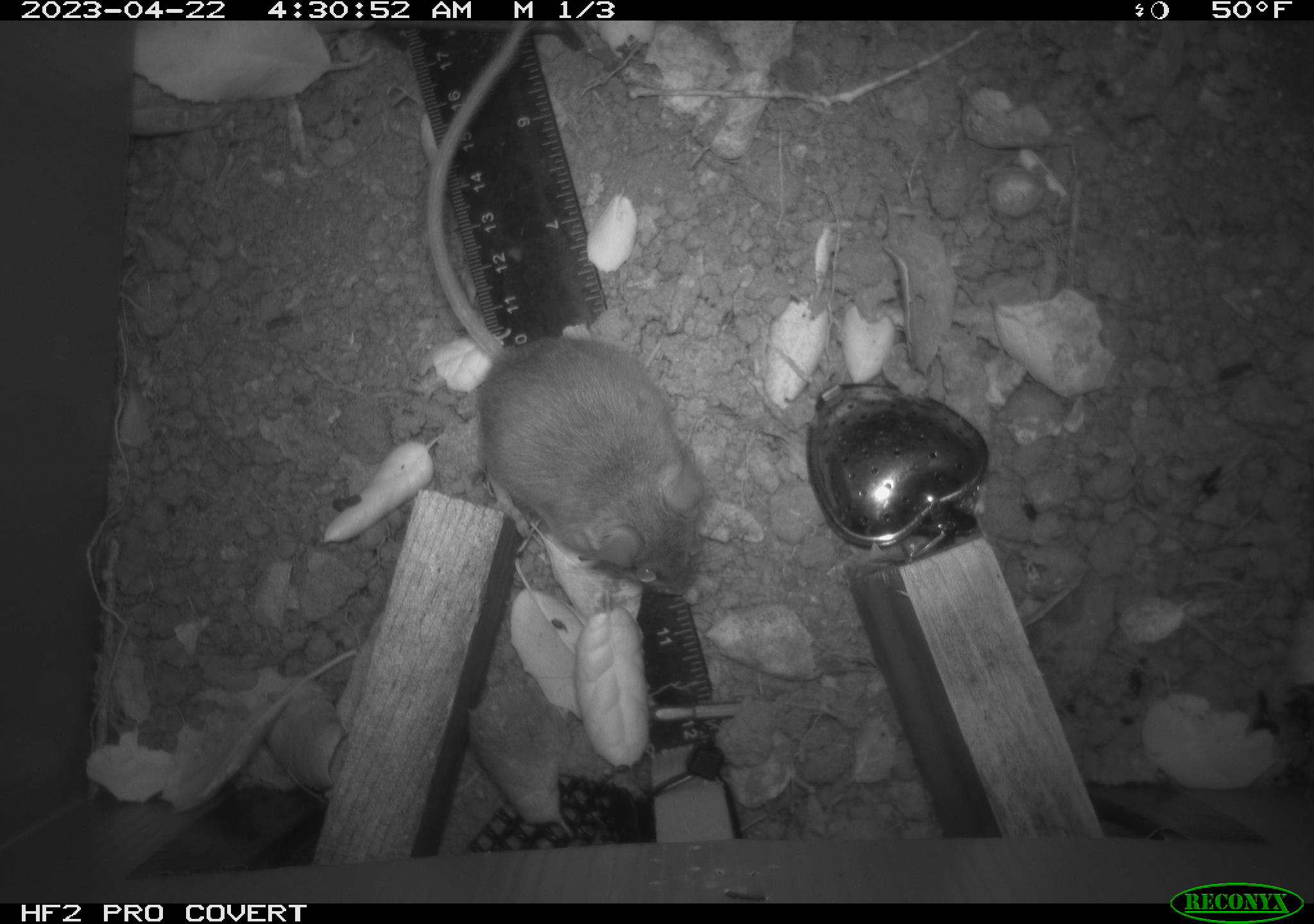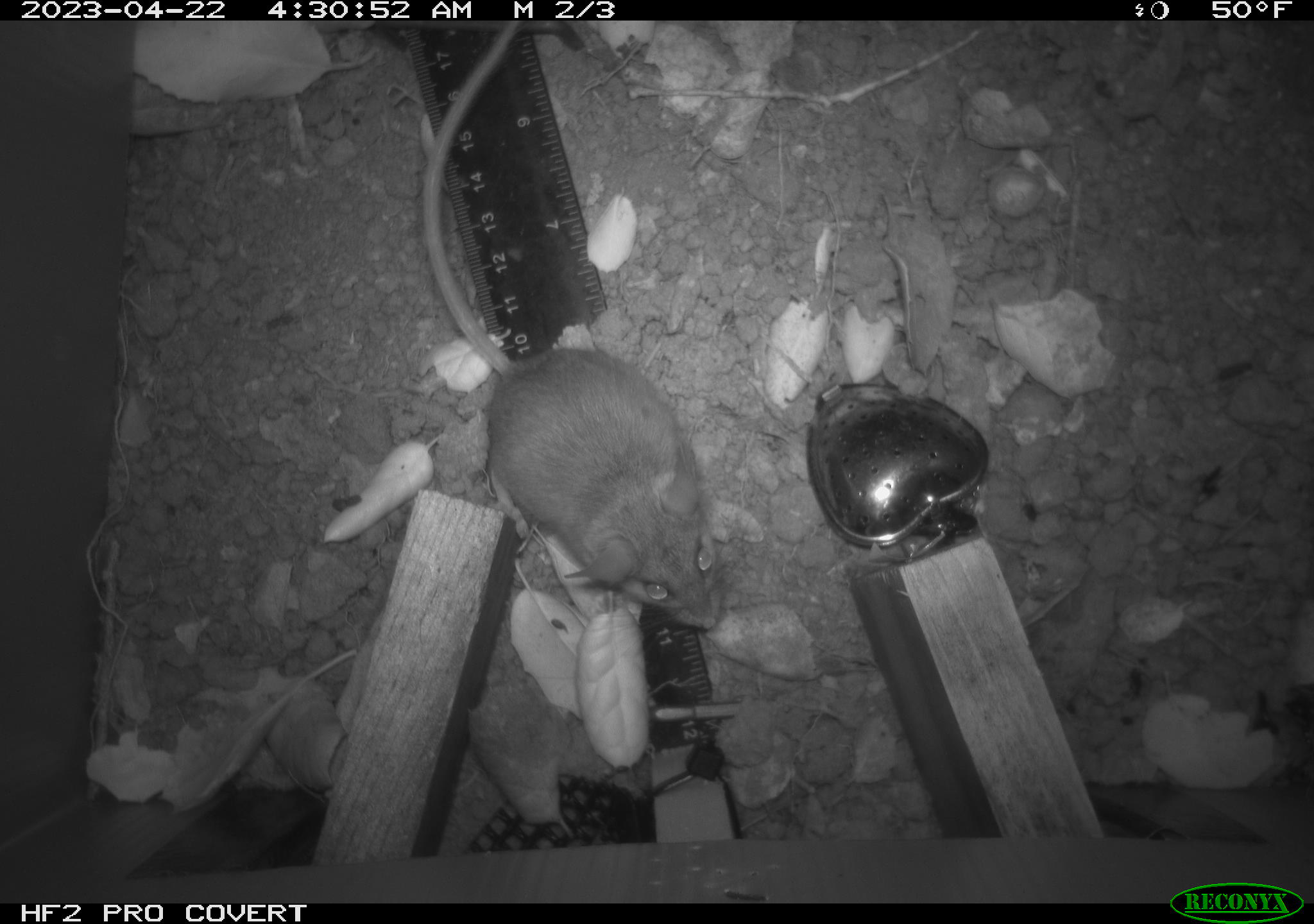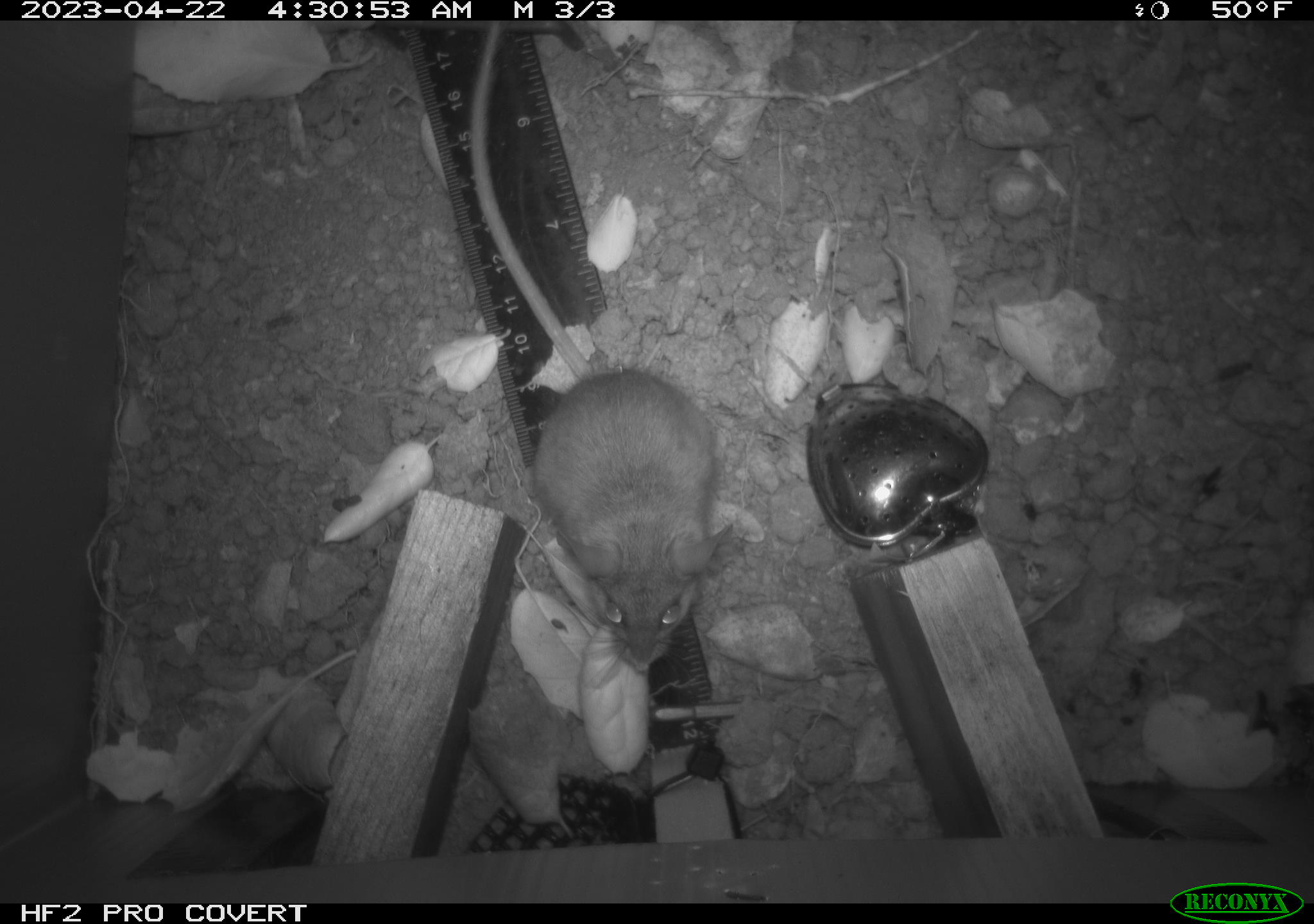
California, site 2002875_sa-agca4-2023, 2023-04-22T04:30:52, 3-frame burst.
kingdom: Animalia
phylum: Chordata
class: Mammalia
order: Rodentia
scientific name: Rodentia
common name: mouse species